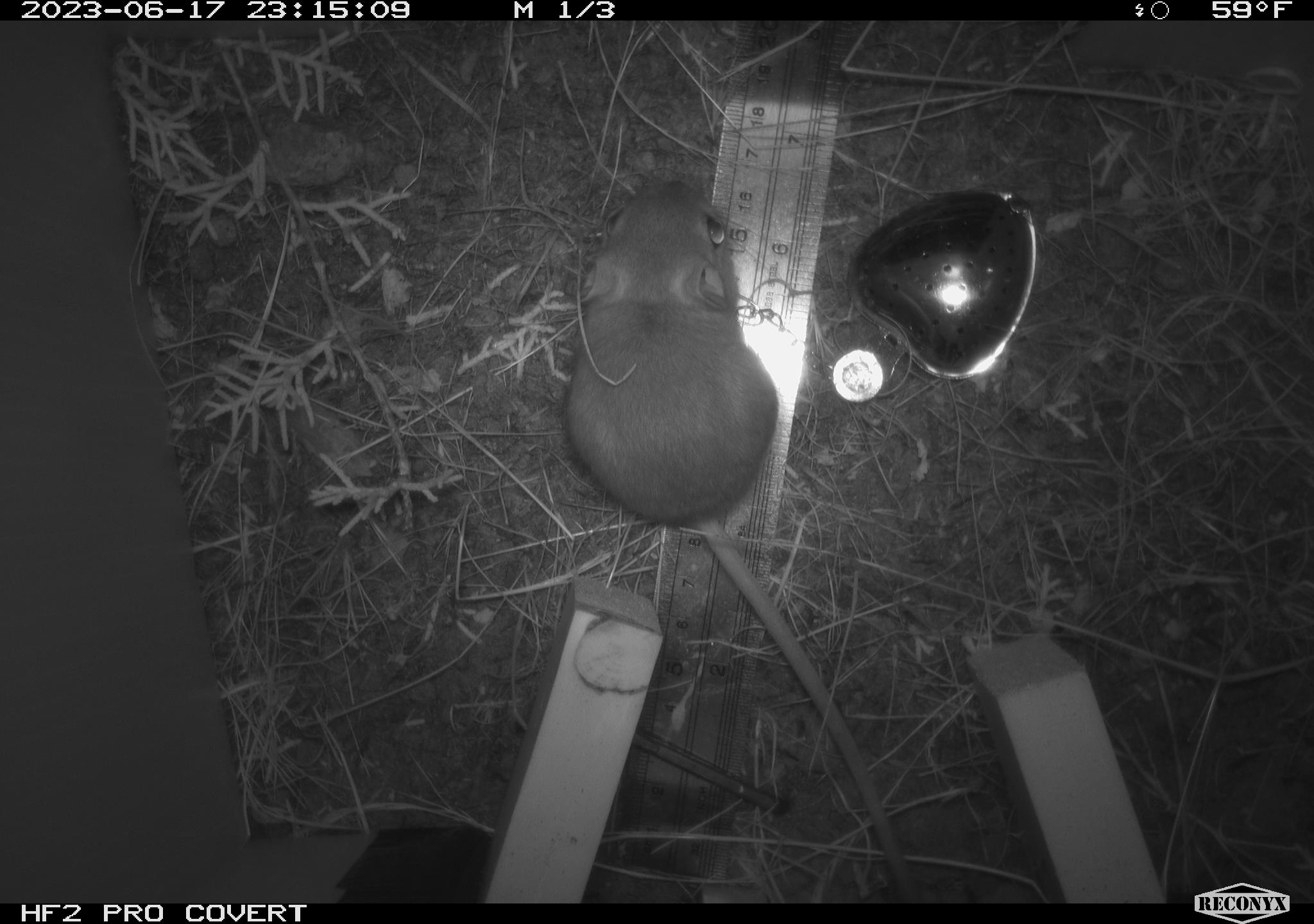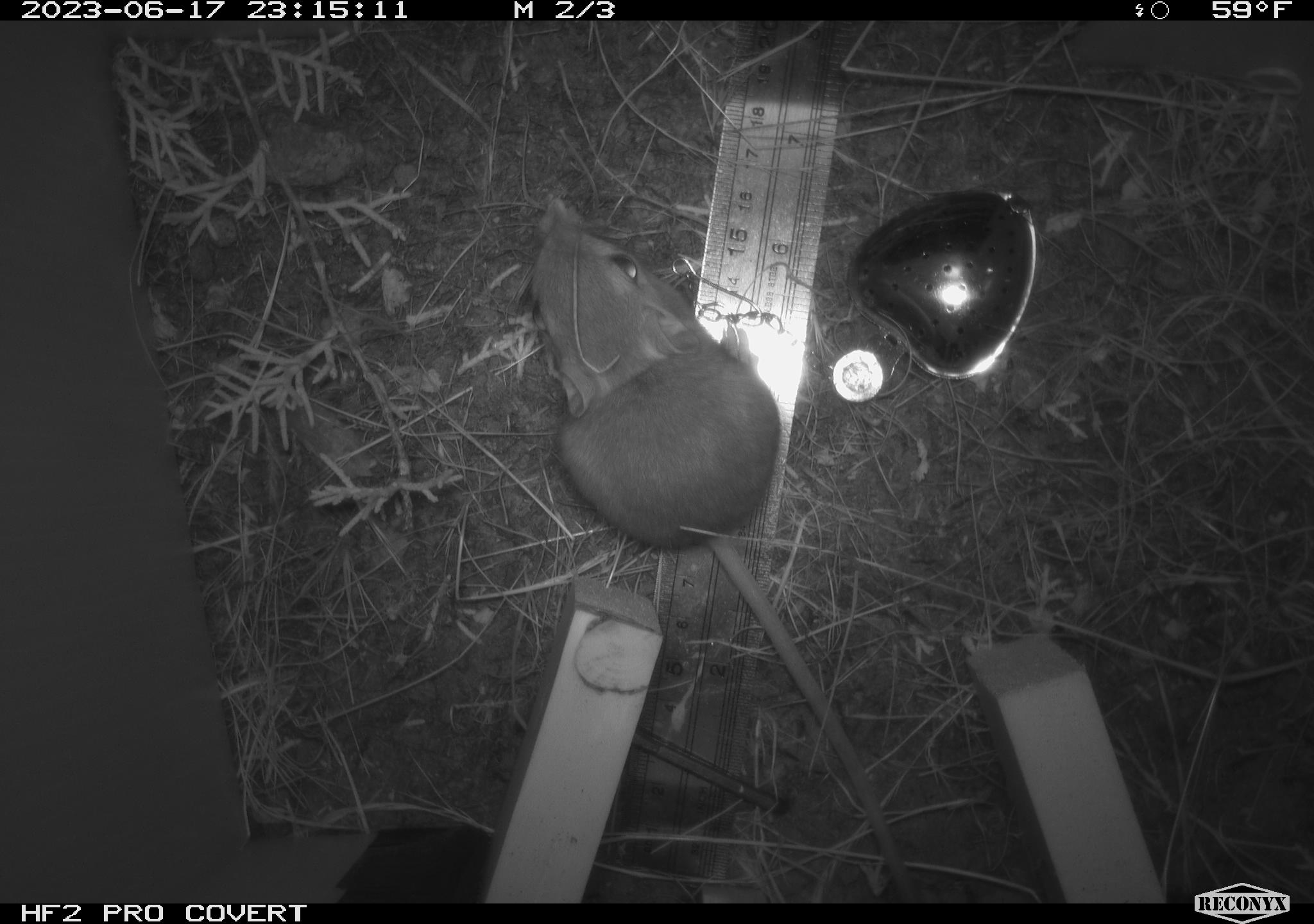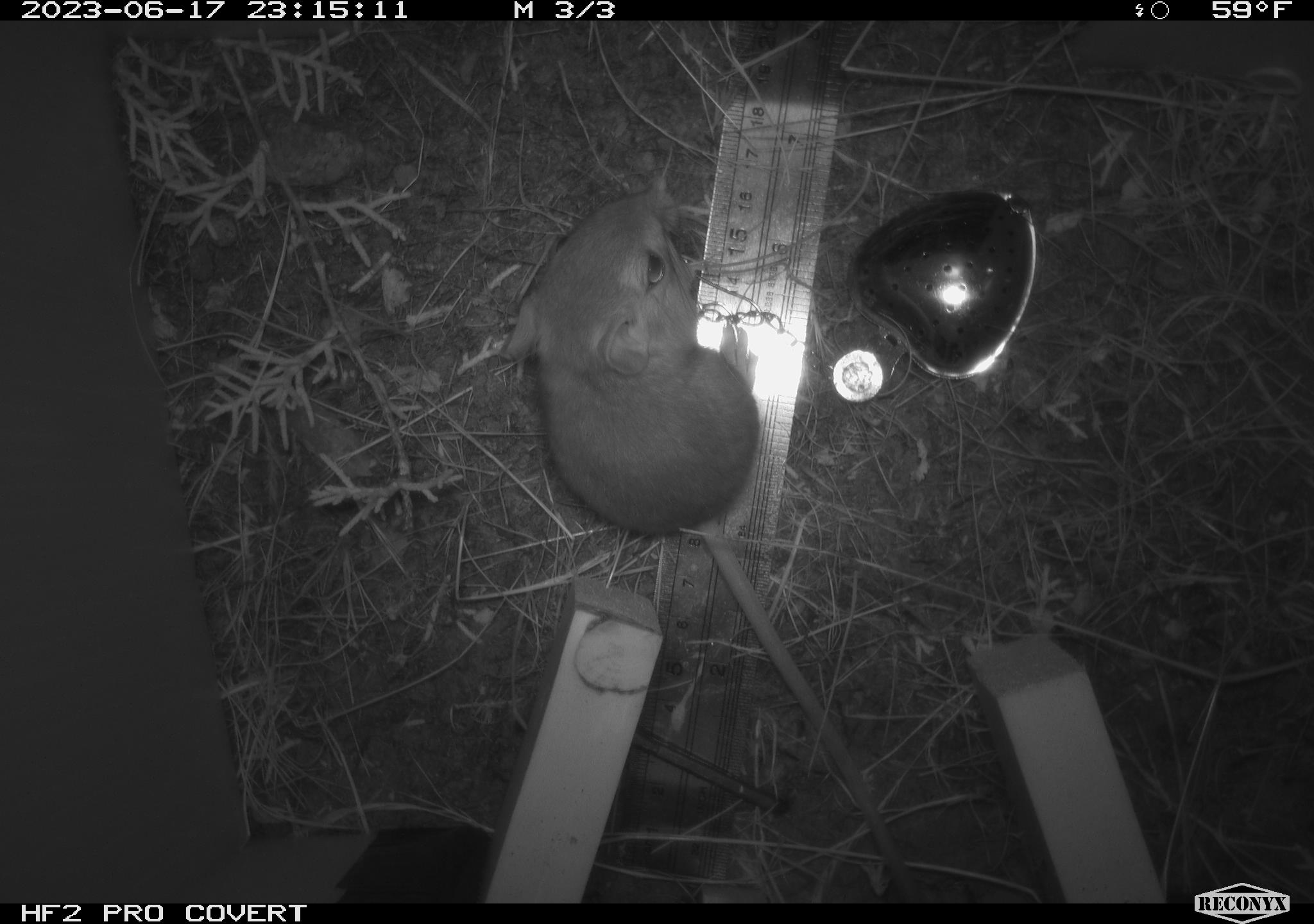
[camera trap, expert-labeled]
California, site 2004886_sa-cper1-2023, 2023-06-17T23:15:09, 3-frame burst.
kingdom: Animalia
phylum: Chordata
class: Mammalia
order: Rodentia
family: Heteromyidae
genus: Dipodomys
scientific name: Dipodomys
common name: kangaroo rats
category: dipodomys species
Dipodomys species (kangaroo rats) (Dipodomys).